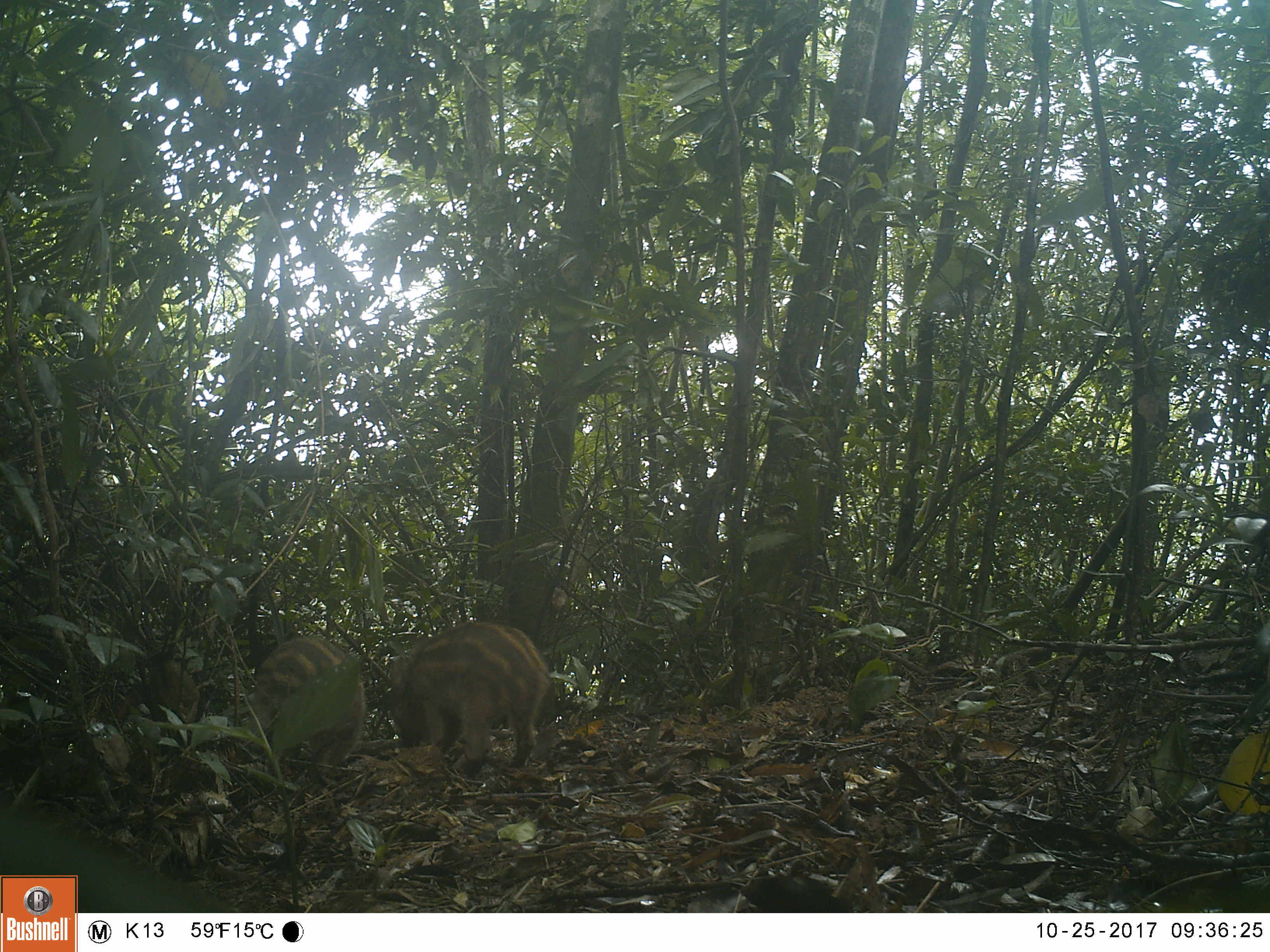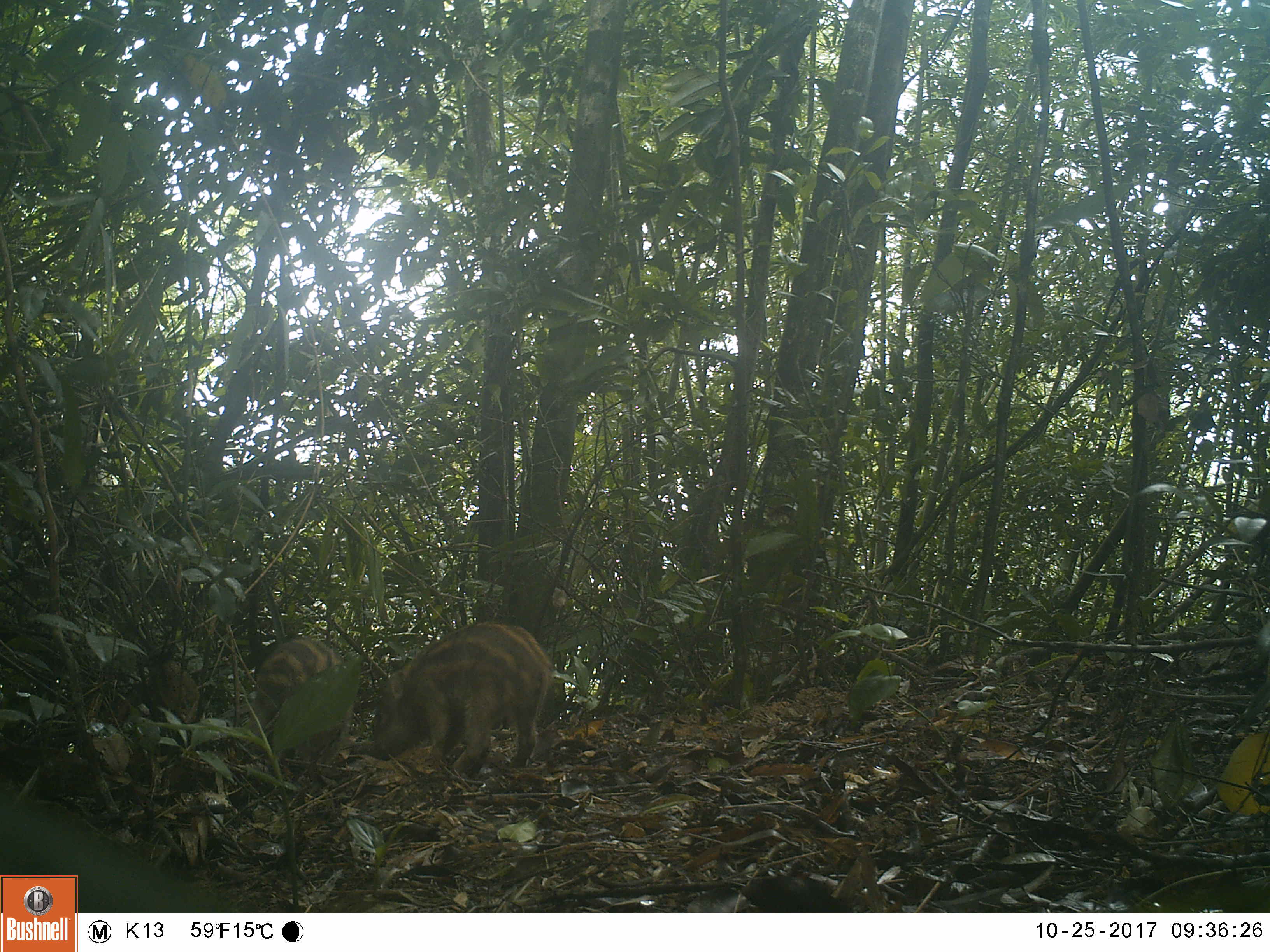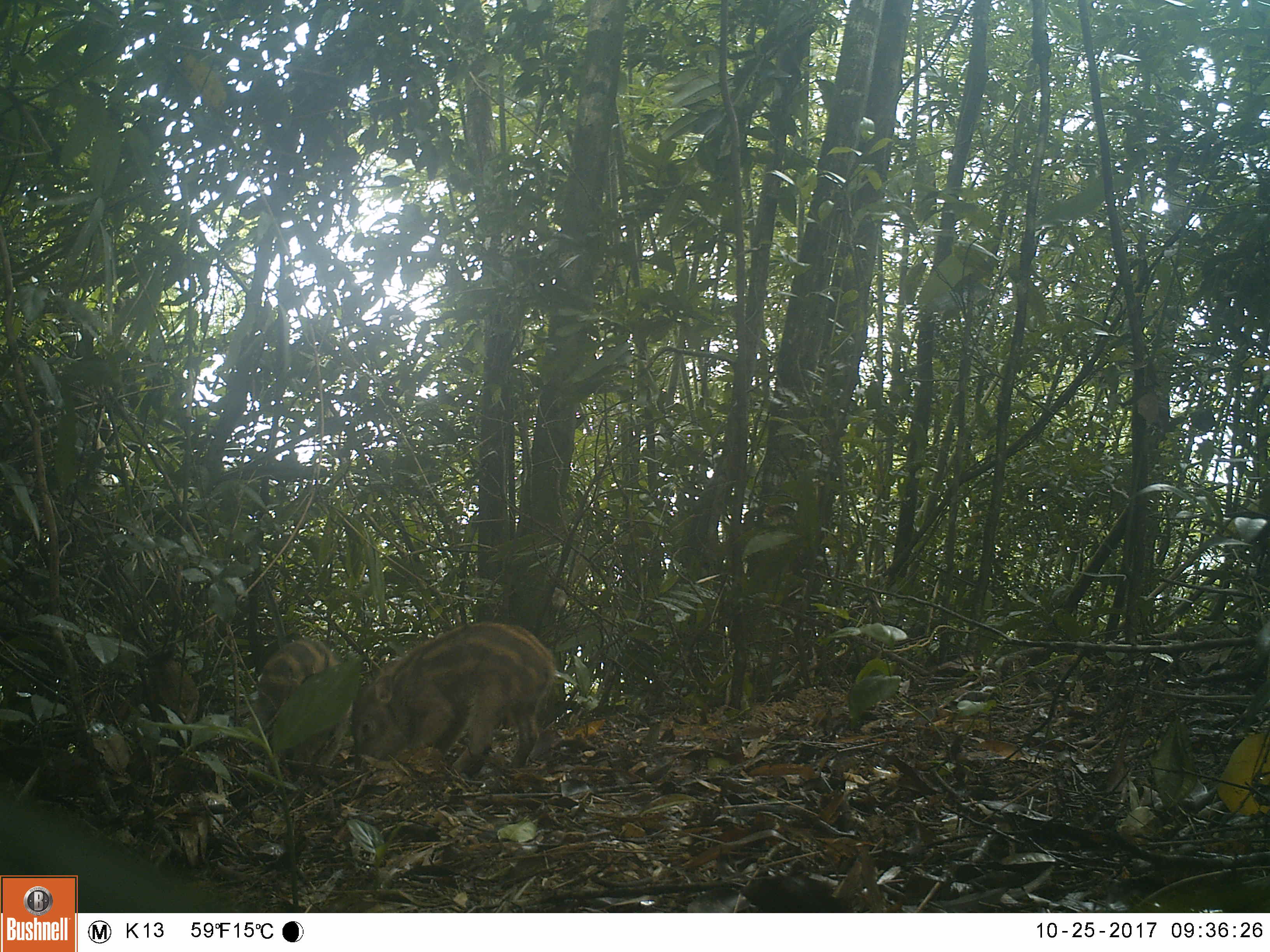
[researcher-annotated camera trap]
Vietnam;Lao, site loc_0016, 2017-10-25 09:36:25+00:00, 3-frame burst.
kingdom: Animalia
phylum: Chordata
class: Mammalia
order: Artiodactyla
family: Suidae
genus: Sus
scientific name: Sus scrofa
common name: eurasian wild pig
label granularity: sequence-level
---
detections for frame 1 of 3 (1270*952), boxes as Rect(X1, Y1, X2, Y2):
eurasian wild pig: Rect(380, 620, 552, 775); Rect(249, 635, 365, 785)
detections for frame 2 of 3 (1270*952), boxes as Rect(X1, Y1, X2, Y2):
eurasian wild pig: Rect(367, 623, 551, 778); Rect(247, 634, 353, 762)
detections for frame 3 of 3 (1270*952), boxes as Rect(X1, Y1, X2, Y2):
eurasian wild pig: Rect(351, 620, 556, 779); Rect(258, 638, 358, 771)